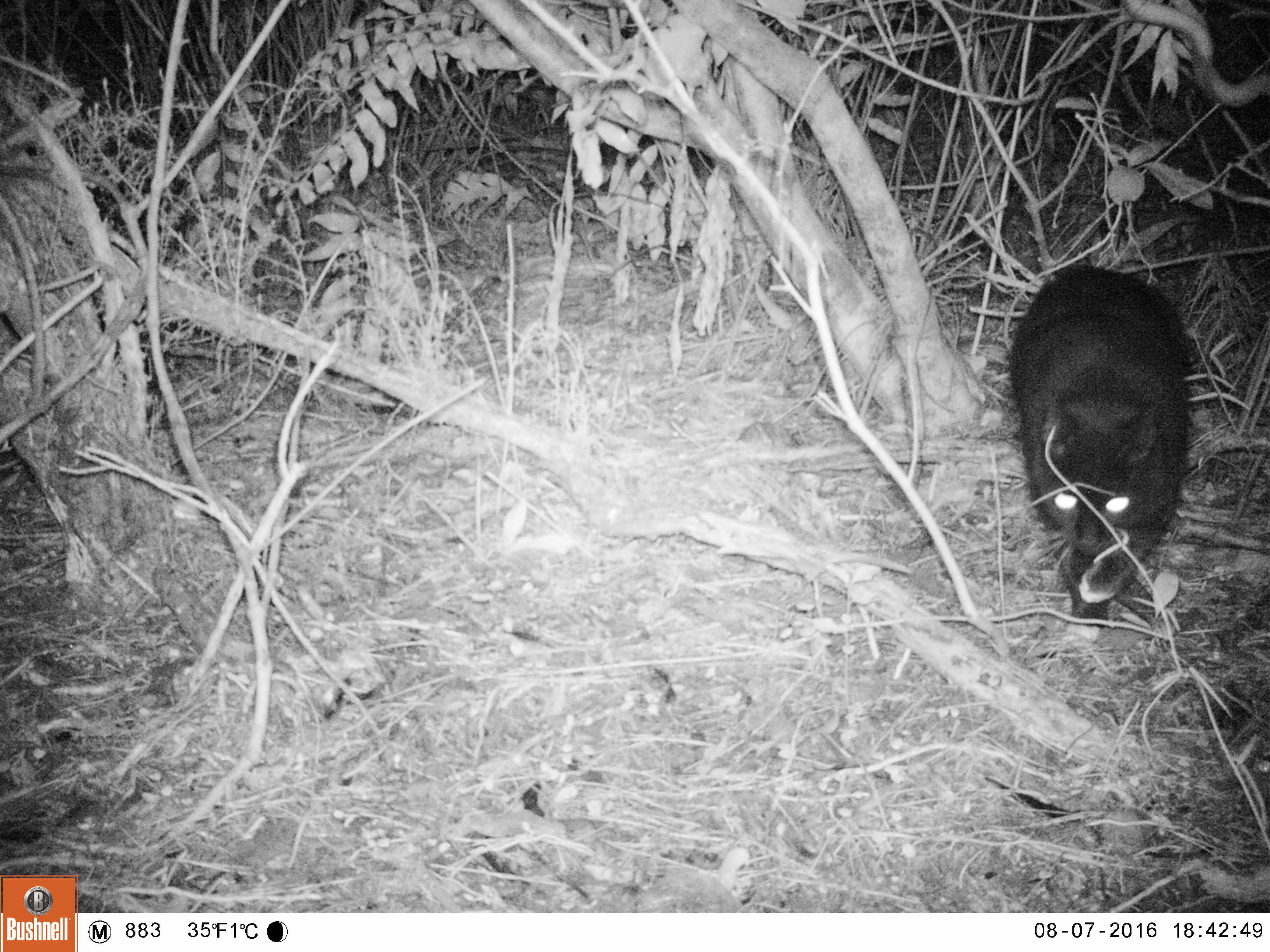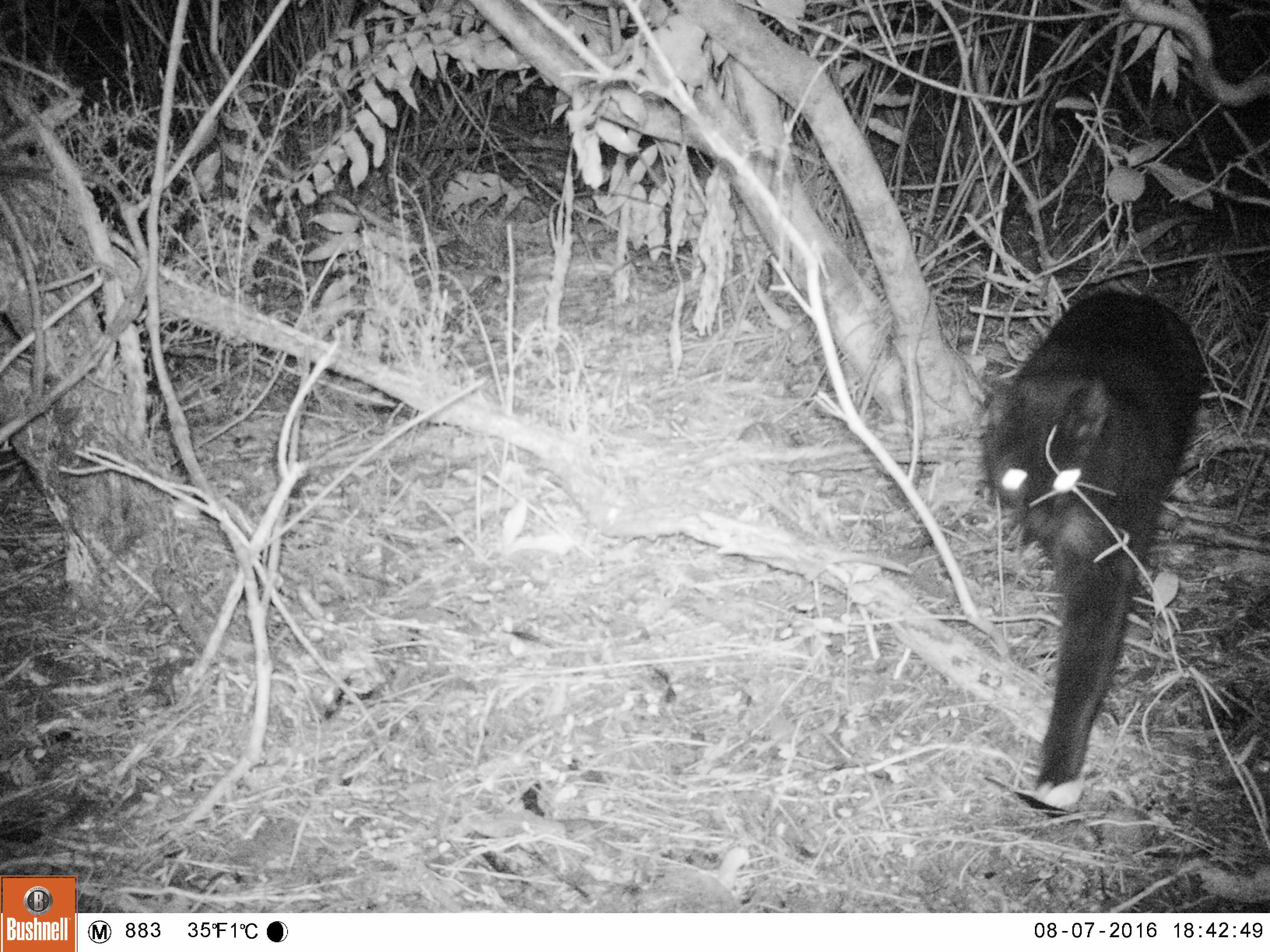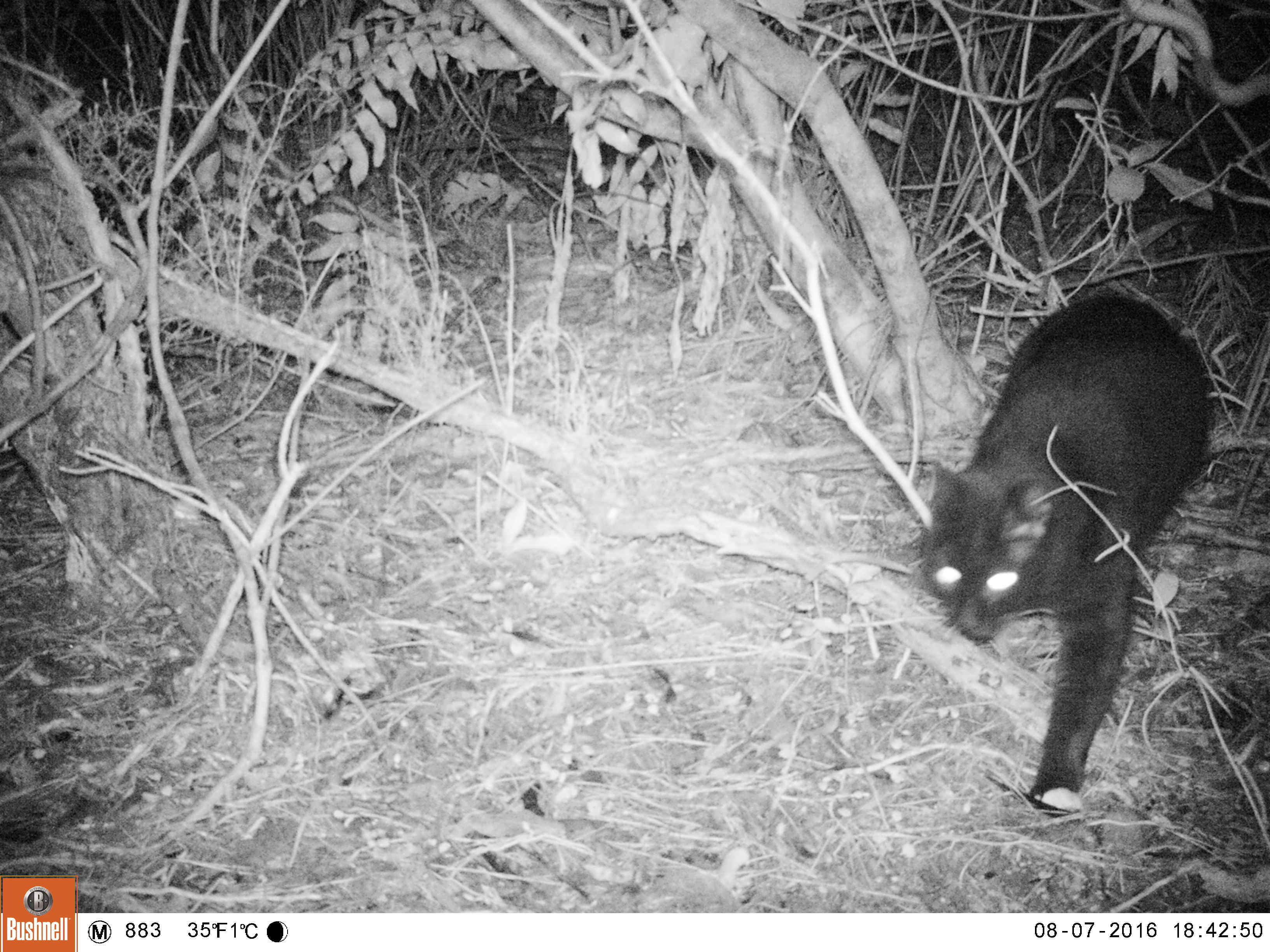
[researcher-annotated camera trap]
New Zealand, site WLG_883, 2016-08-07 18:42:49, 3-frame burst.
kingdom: Animalia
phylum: Chordata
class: Mammalia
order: Carnivora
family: Felidae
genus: Felis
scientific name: Felis catus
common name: domestic cat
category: cat